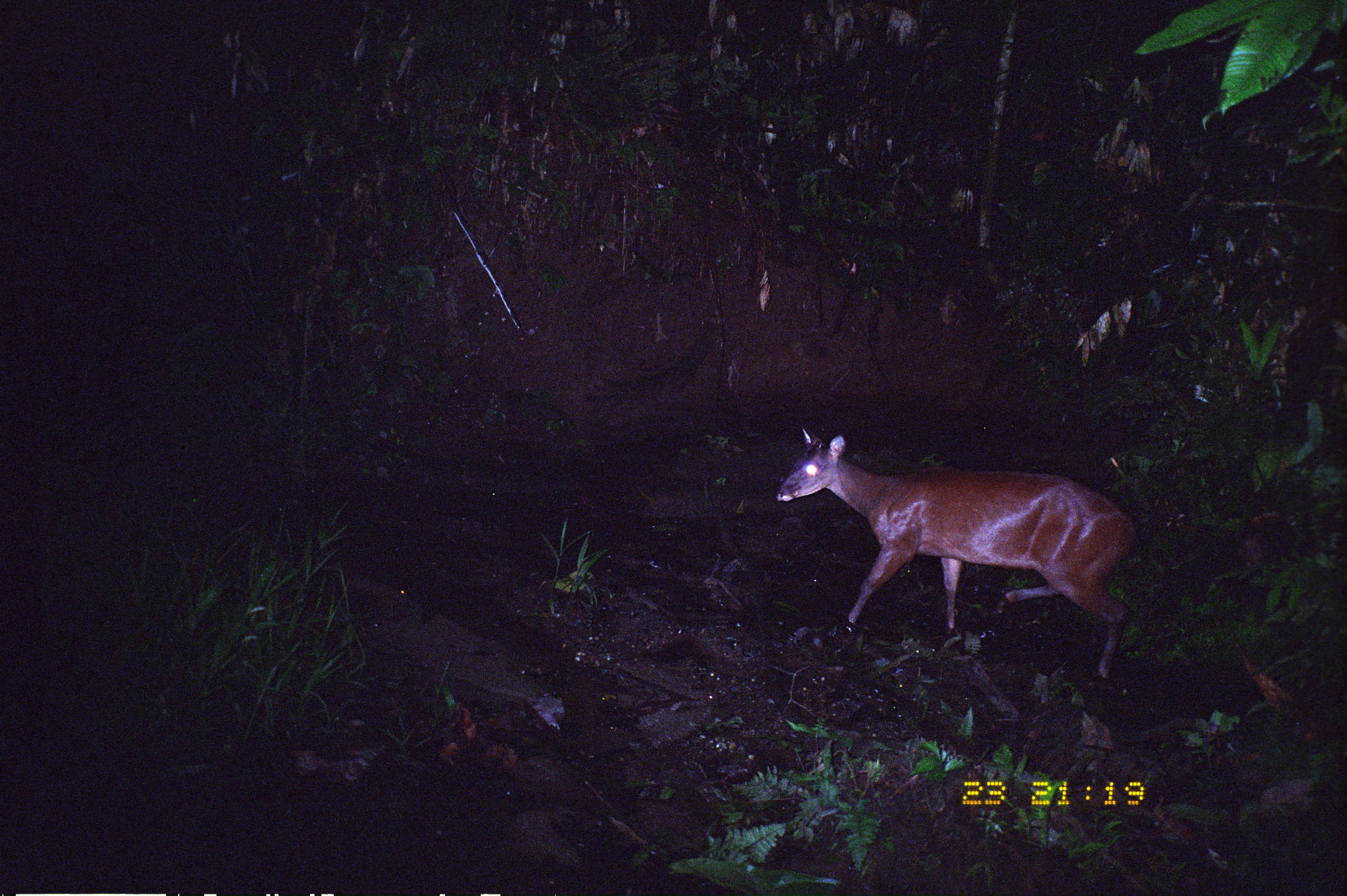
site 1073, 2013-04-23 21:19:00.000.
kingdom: Animalia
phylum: Chordata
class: Mammalia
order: Artiodactyla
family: Cervidae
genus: Mazama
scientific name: Mazama americana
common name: red brocket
Mazama americana (red brocket).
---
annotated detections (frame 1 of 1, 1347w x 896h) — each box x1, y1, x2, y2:
mazama americana: 775, 426, 1138, 682